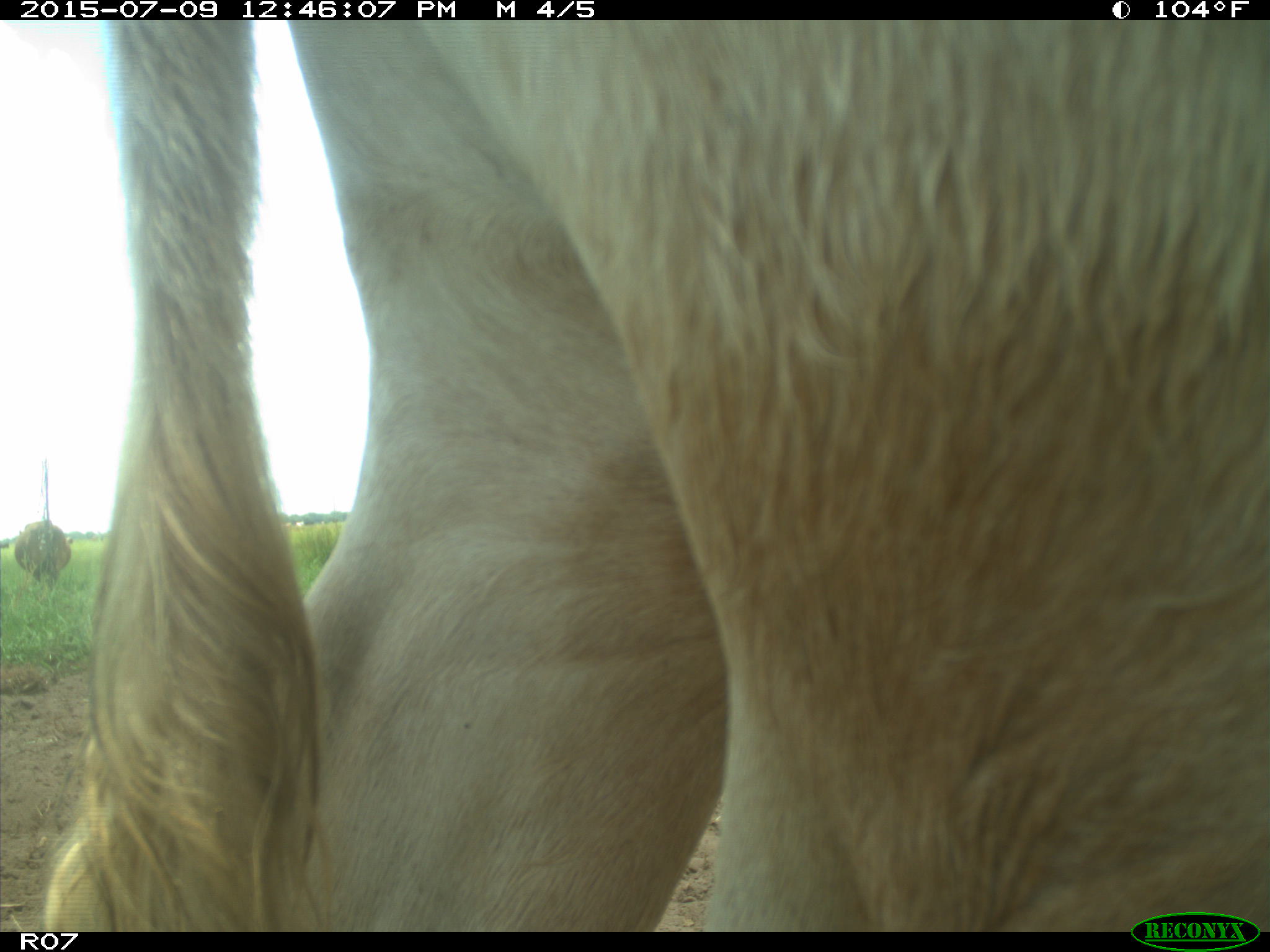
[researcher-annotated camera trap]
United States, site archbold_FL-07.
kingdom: Animalia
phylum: Chordata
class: Mammalia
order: Artiodactyla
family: Bovidae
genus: Bos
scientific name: Bos taurus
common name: domestic cow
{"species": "Bos taurus (domestic cow)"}